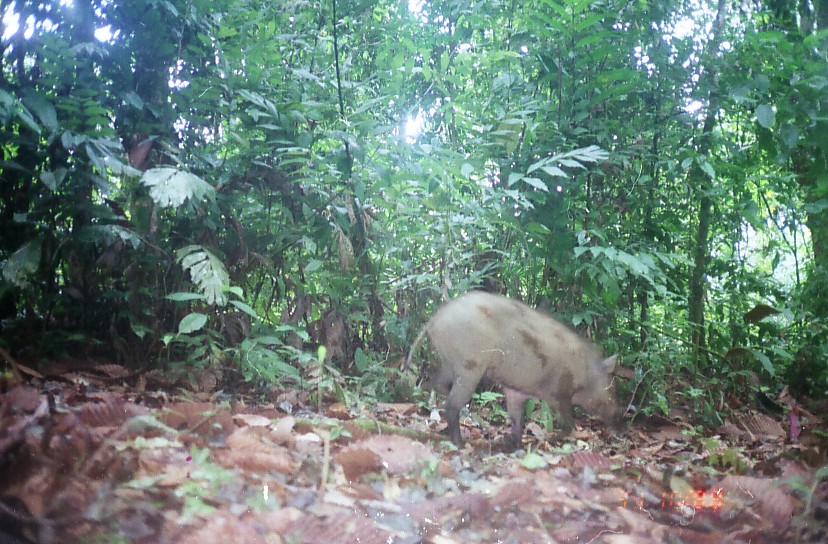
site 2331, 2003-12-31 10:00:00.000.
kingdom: Animalia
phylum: Chordata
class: Mammalia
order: Artiodactyla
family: Suidae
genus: Sus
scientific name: Sus scrofa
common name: wild boar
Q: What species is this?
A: Sus scrofa (wild boar).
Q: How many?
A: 1.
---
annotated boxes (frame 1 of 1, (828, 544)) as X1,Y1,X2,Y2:
sus scrofa: 404,289,619,450